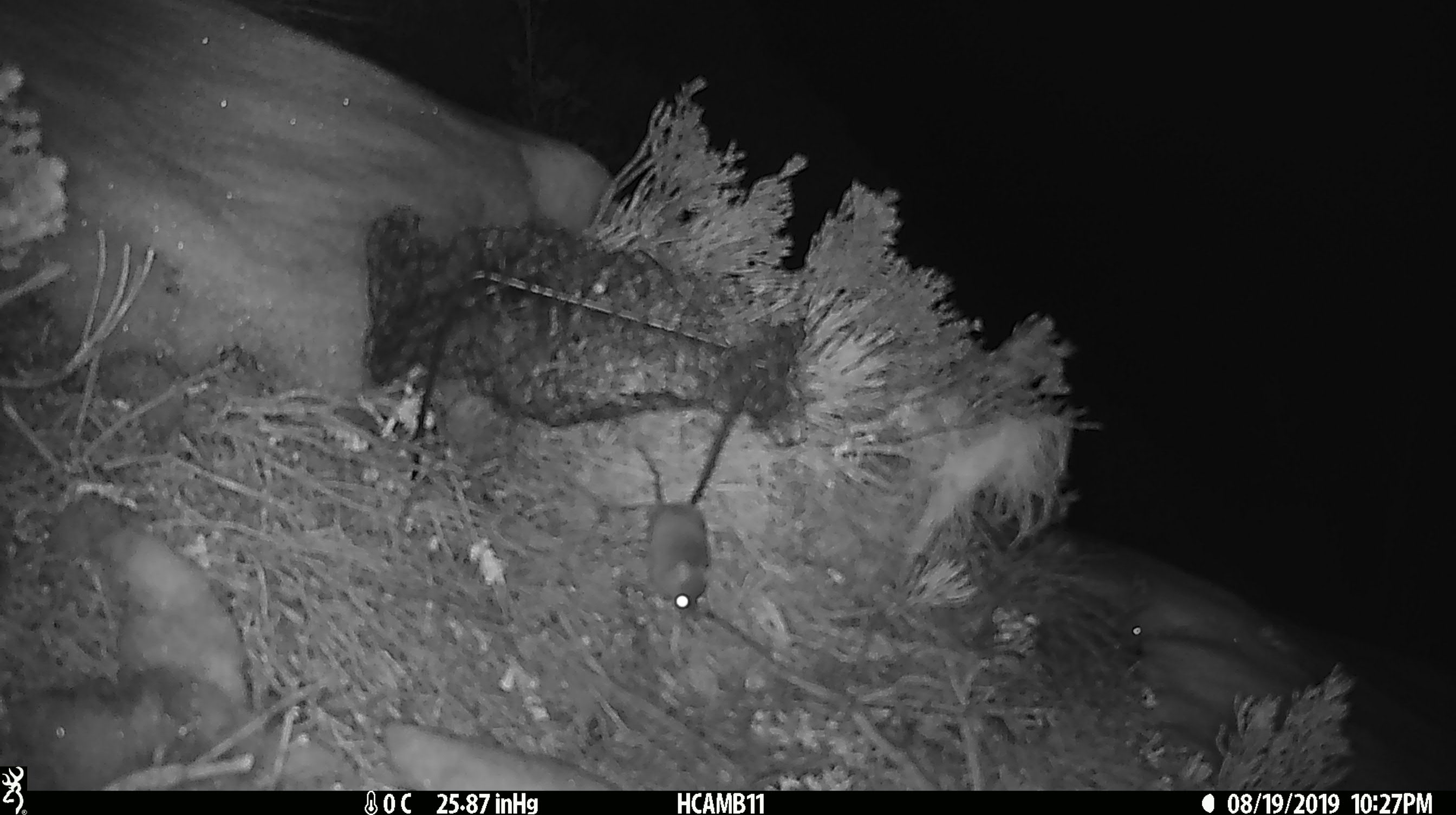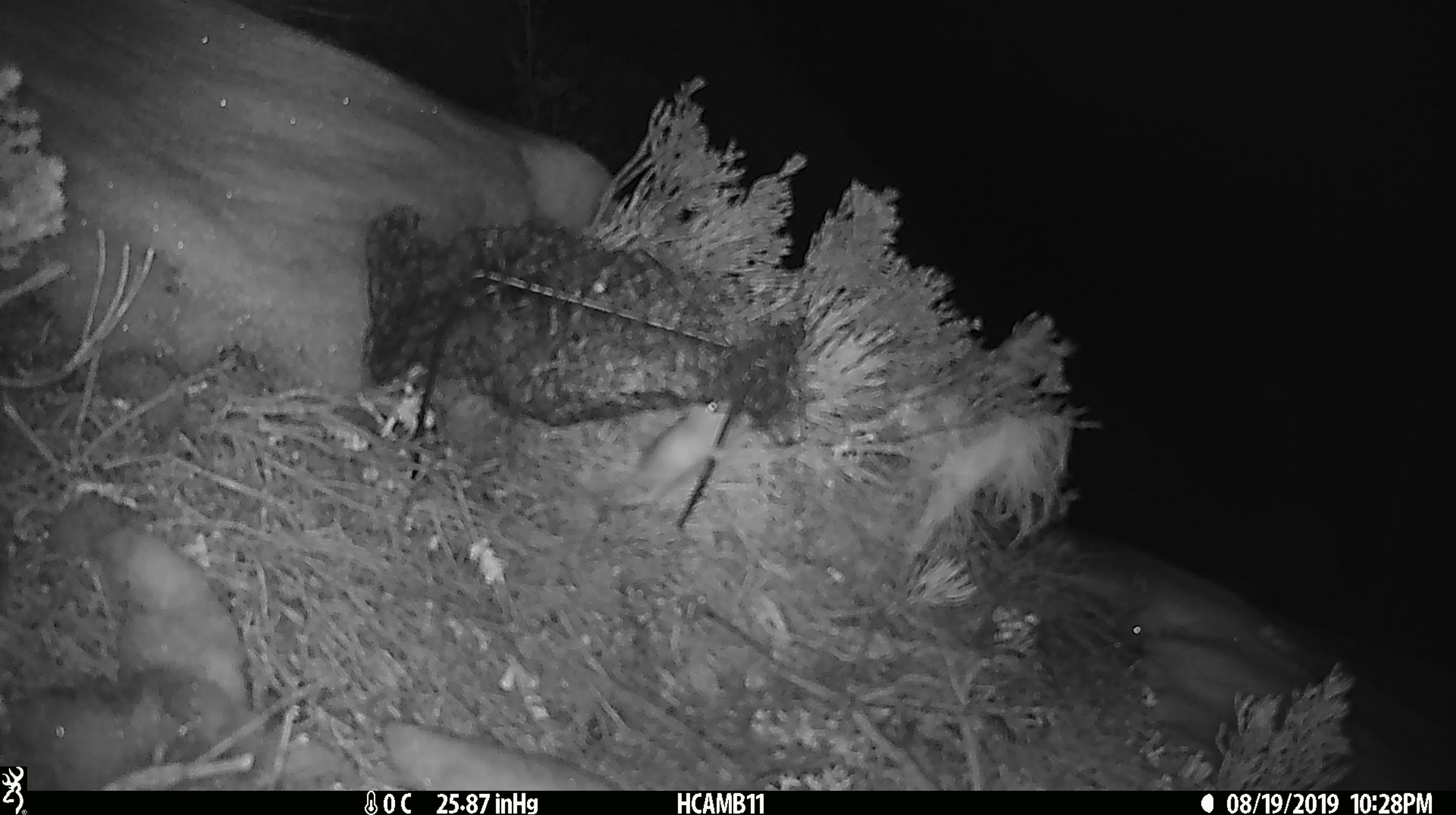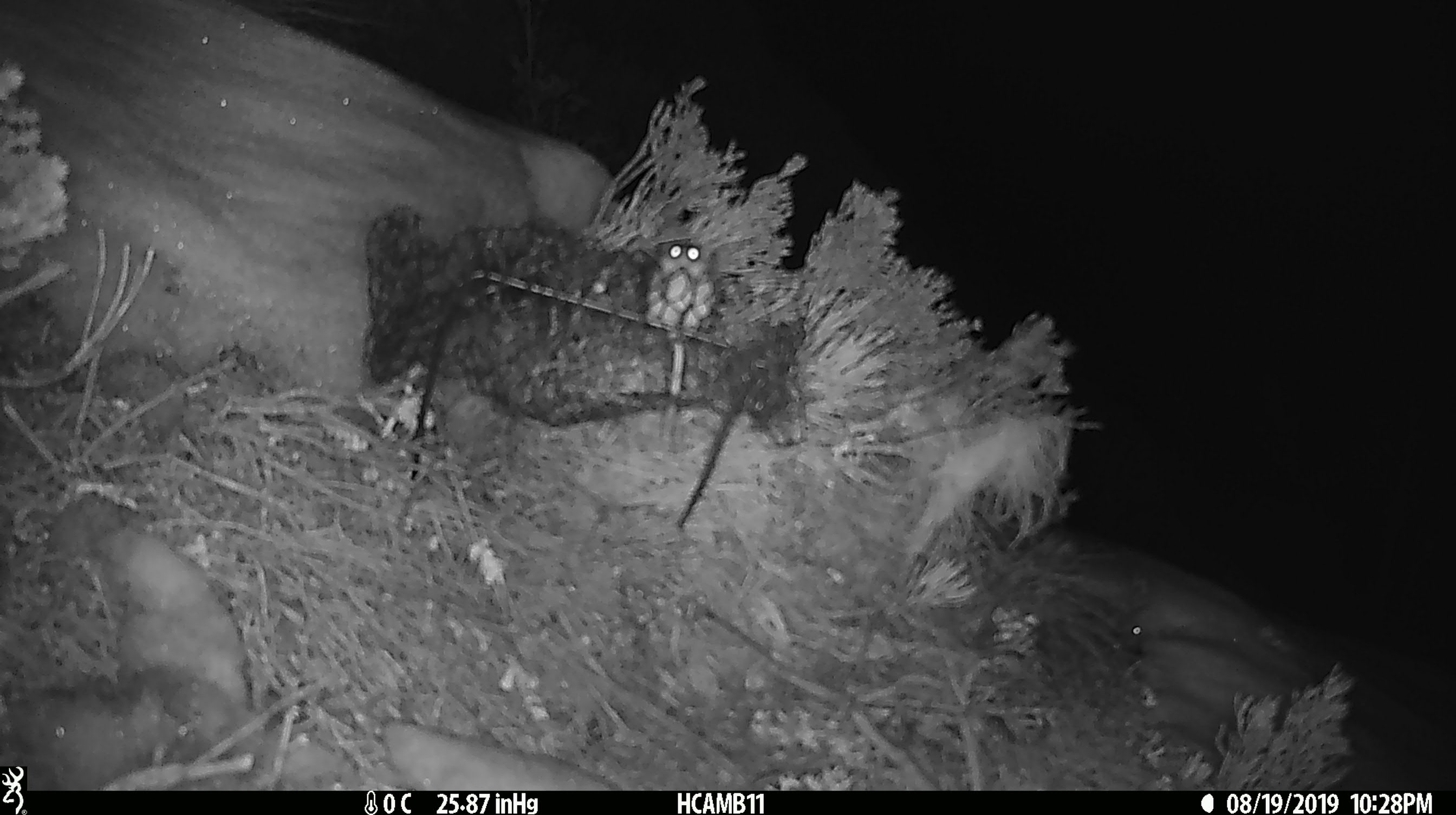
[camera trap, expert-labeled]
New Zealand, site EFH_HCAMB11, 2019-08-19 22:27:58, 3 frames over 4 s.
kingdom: Animalia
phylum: Chordata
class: Mammalia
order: Rodentia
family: Muridae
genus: Mus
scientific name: Mus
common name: mouse